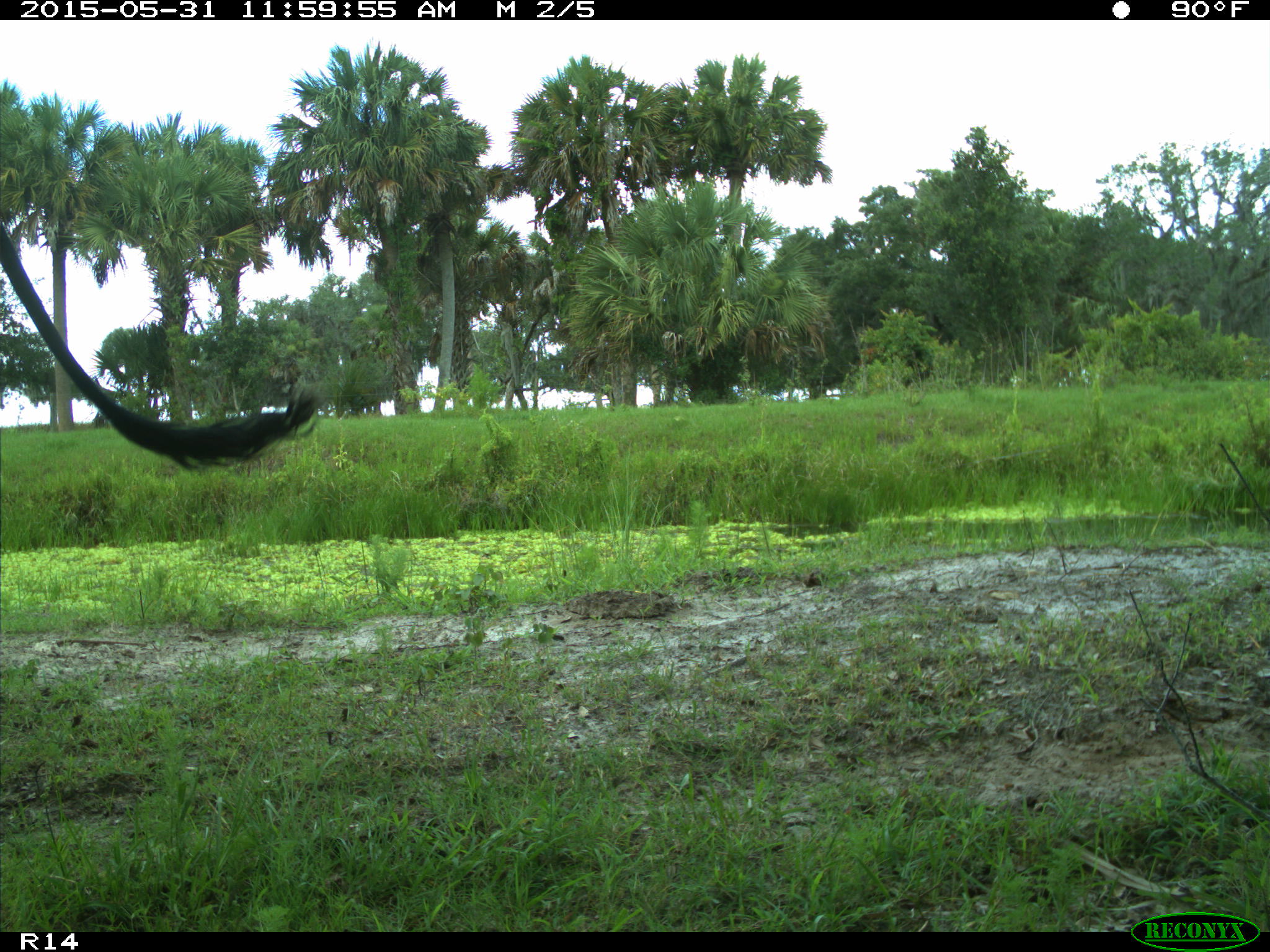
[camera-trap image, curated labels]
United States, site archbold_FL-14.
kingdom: Animalia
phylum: Chordata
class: Mammalia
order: Artiodactyla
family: Bovidae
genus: Bos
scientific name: Bos taurus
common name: domestic cow